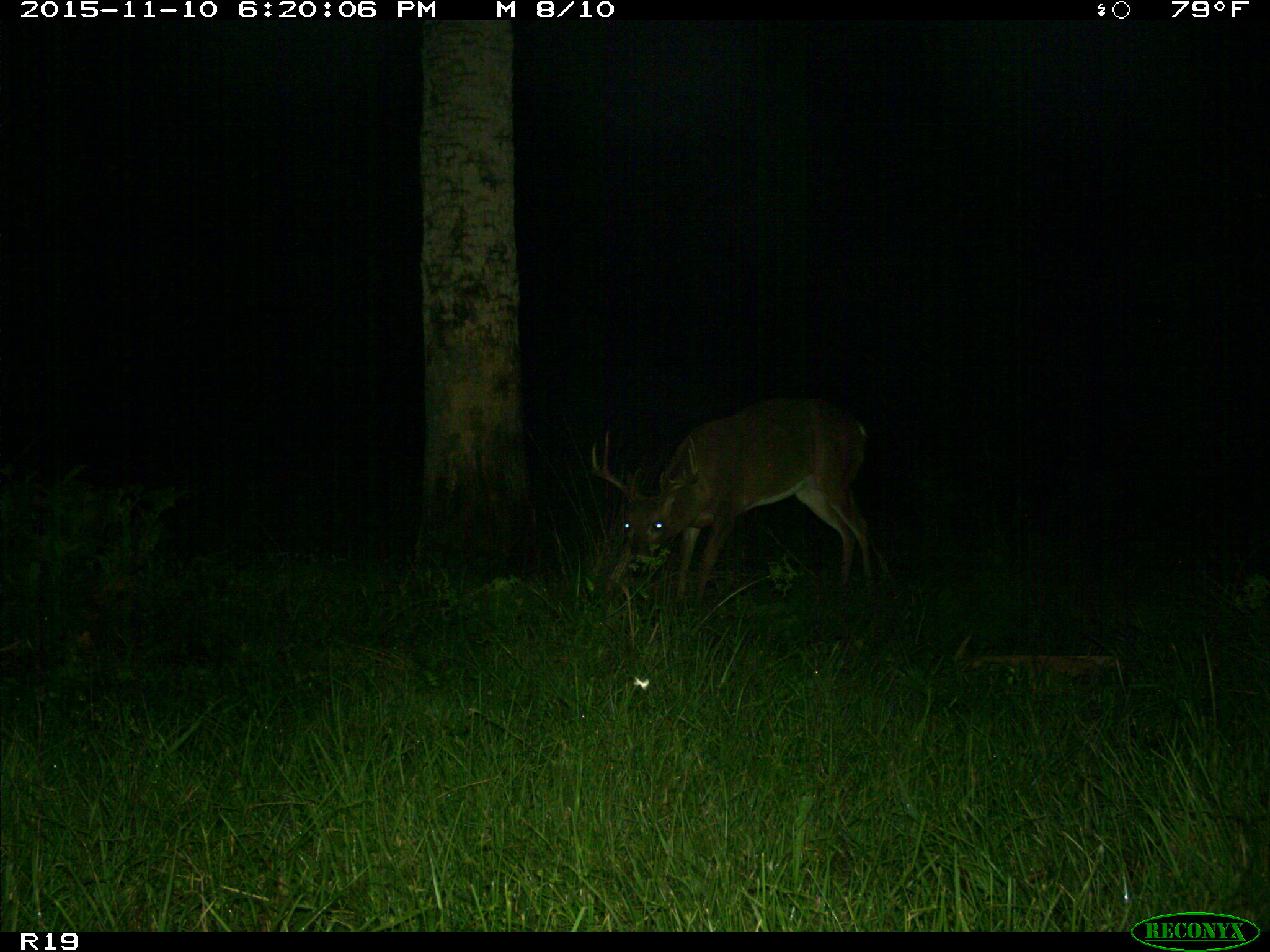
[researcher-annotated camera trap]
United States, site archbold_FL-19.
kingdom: Animalia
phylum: Chordata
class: Mammalia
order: Artiodactyla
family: Cervidae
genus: Odocoileus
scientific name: Odocoileus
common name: deer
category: unidentified deer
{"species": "unidentified deer (deer) (Odocoileus)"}